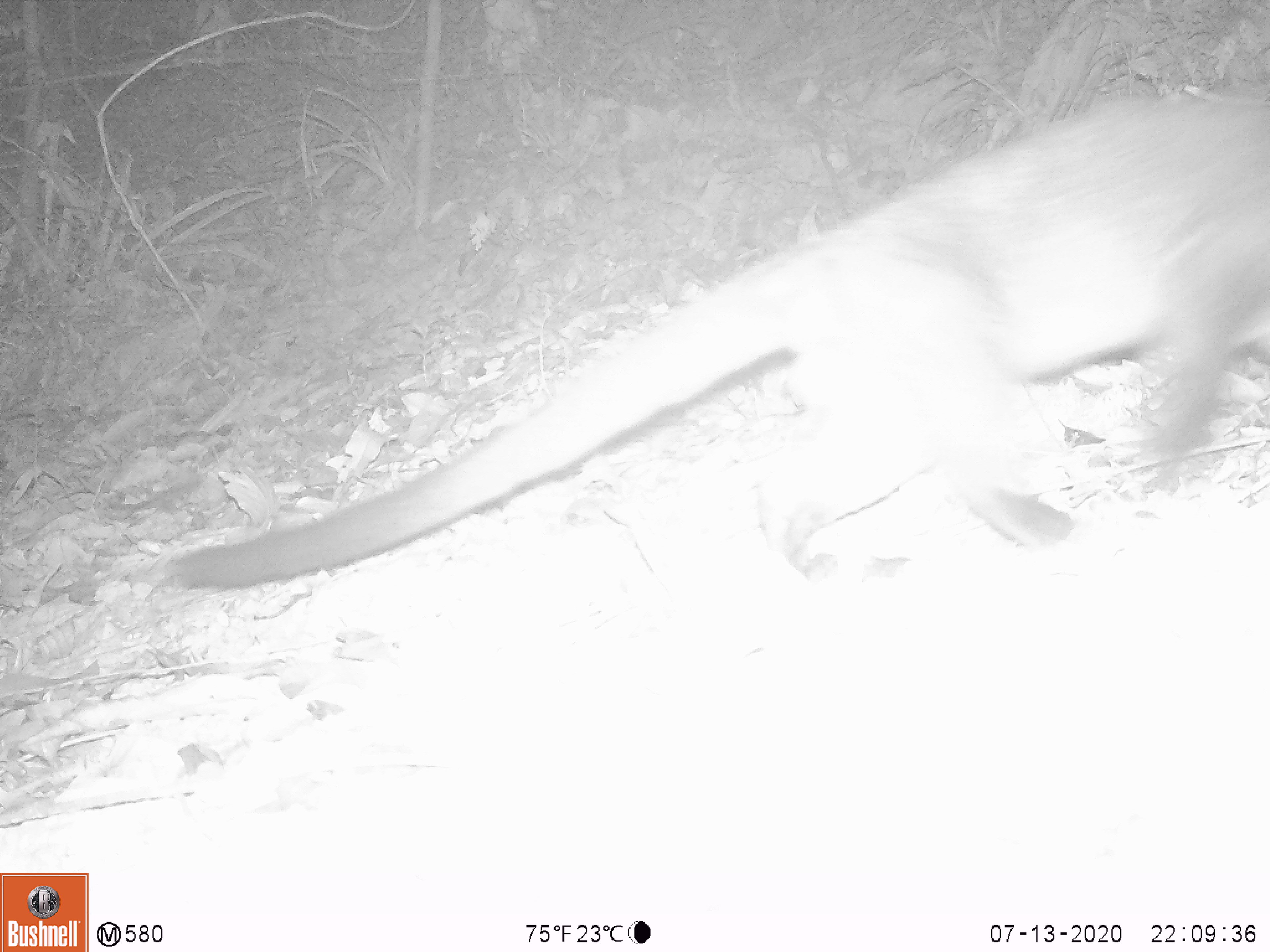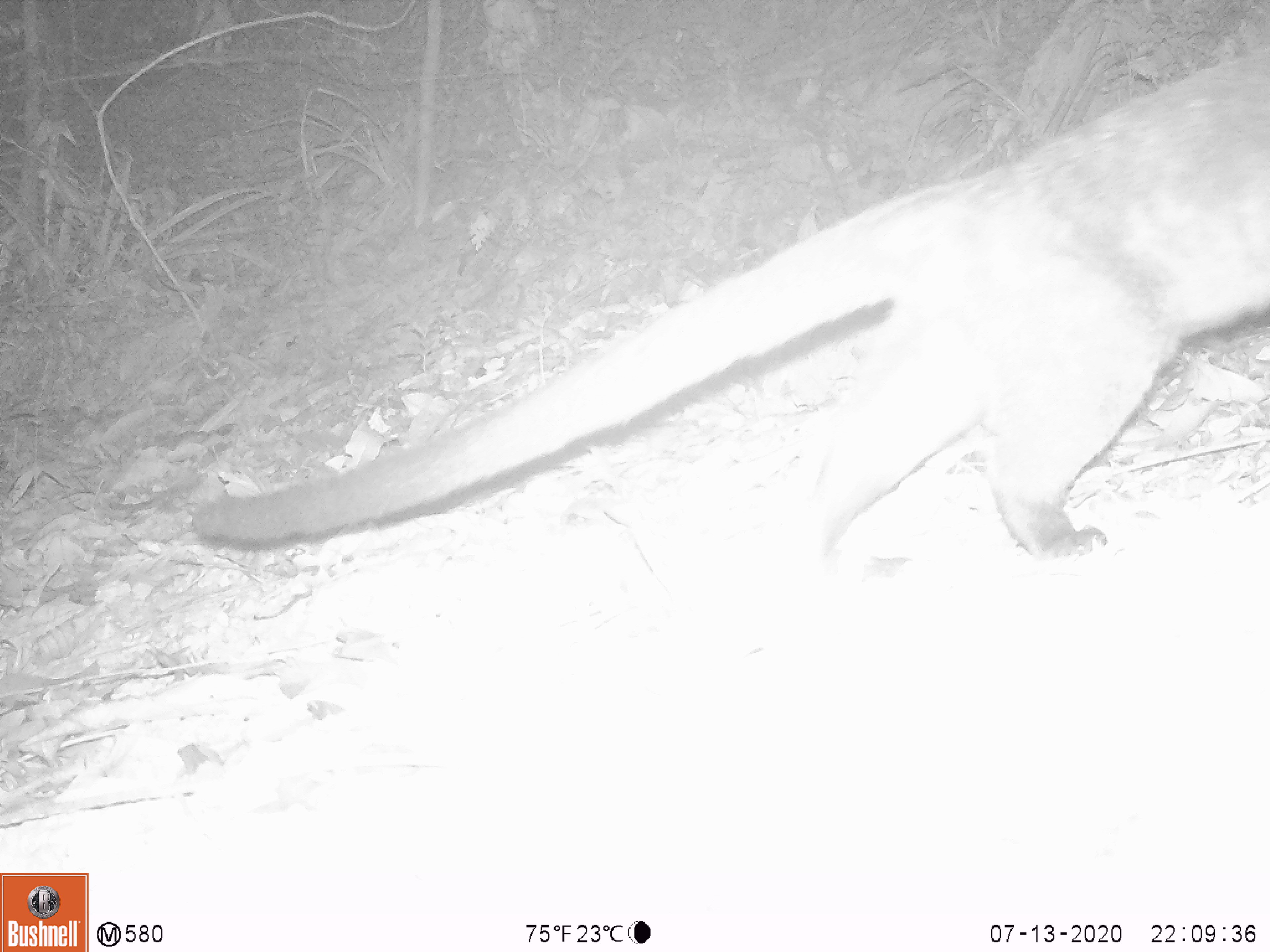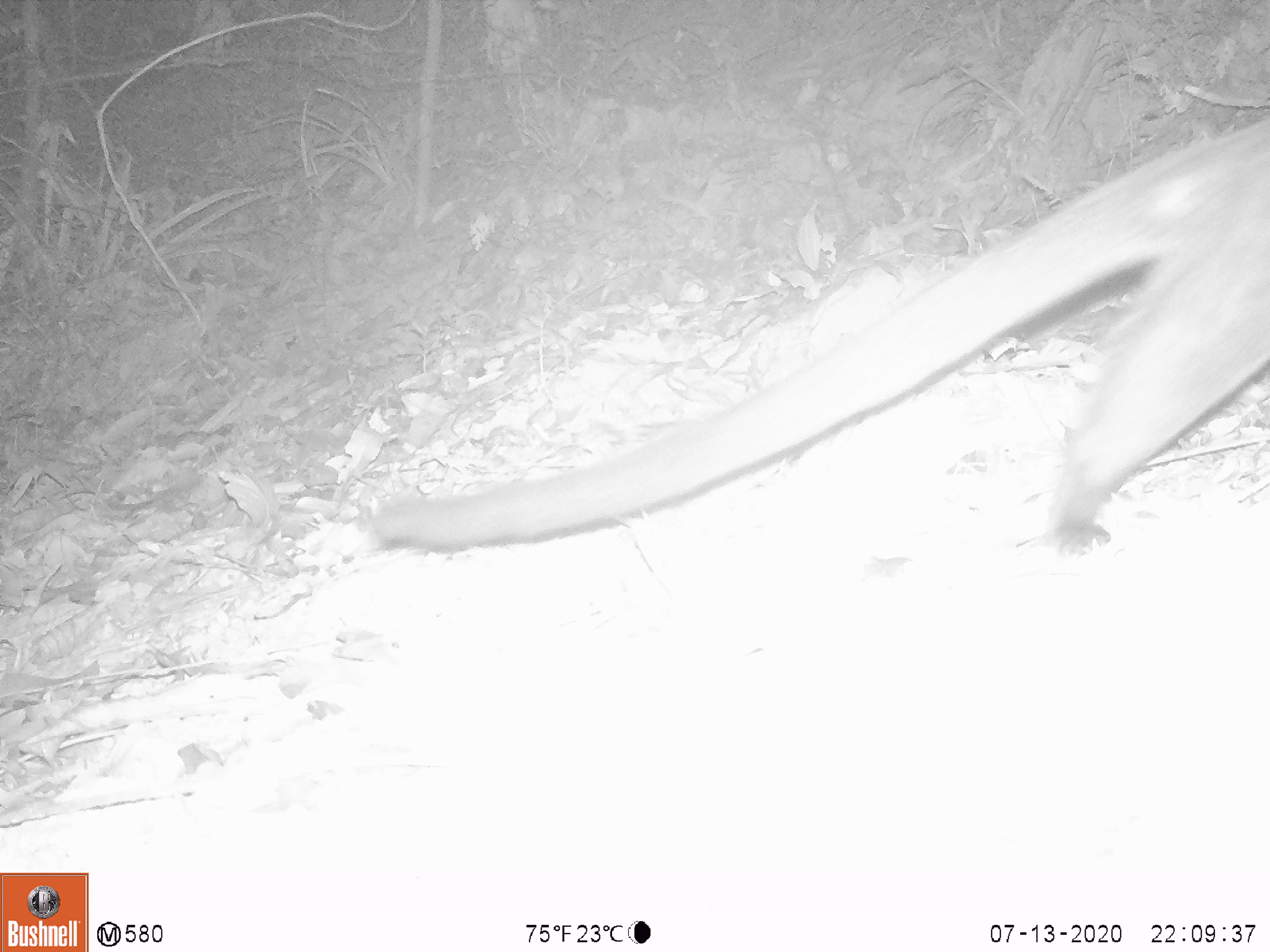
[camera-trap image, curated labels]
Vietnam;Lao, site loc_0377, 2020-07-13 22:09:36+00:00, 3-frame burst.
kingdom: Animalia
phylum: Chordata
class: Mammalia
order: Carnivora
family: Viverridae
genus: Paguma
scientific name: Paguma larvata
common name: masked palm civet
Masked palm civet (Paguma larvata). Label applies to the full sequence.